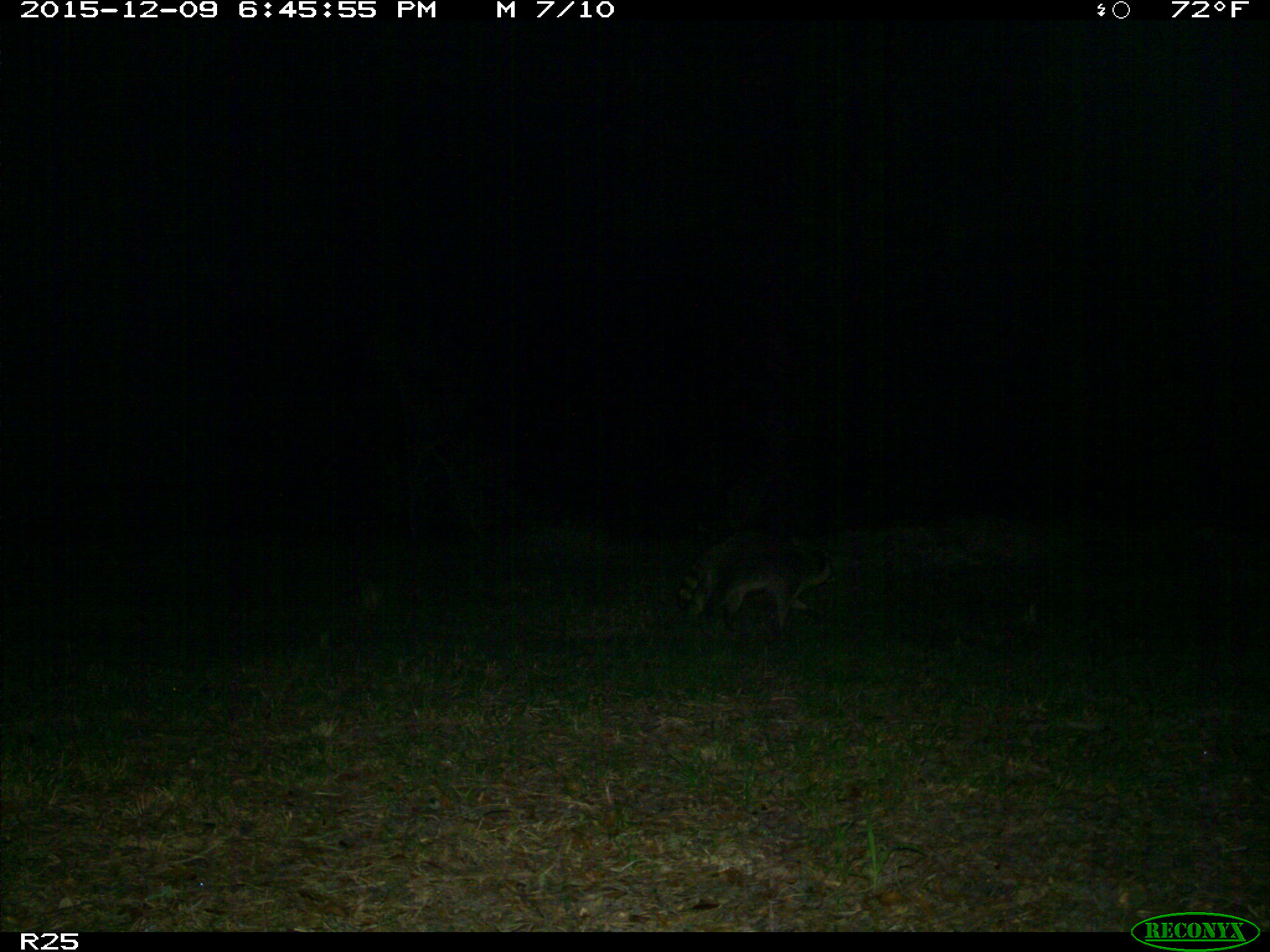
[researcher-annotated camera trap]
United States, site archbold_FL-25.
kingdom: Animalia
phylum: Chordata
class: Mammalia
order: Carnivora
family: Procyonidae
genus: Procyon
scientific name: Procyon lotor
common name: common raccoon